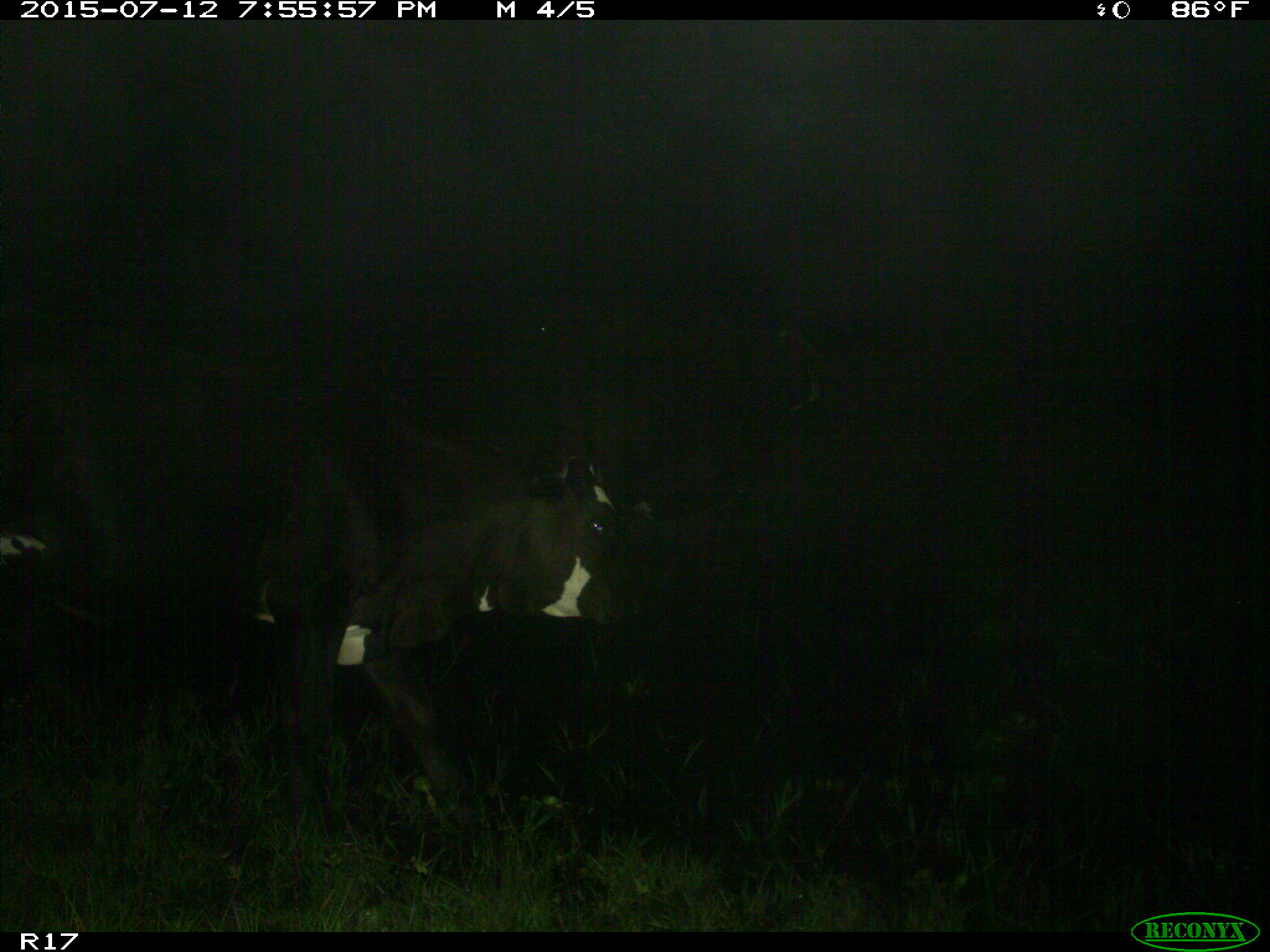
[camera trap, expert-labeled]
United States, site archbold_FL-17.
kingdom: Animalia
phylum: Chordata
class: Mammalia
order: Artiodactyla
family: Bovidae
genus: Bos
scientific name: Bos taurus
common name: domestic cow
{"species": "Bos taurus (domestic cow)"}